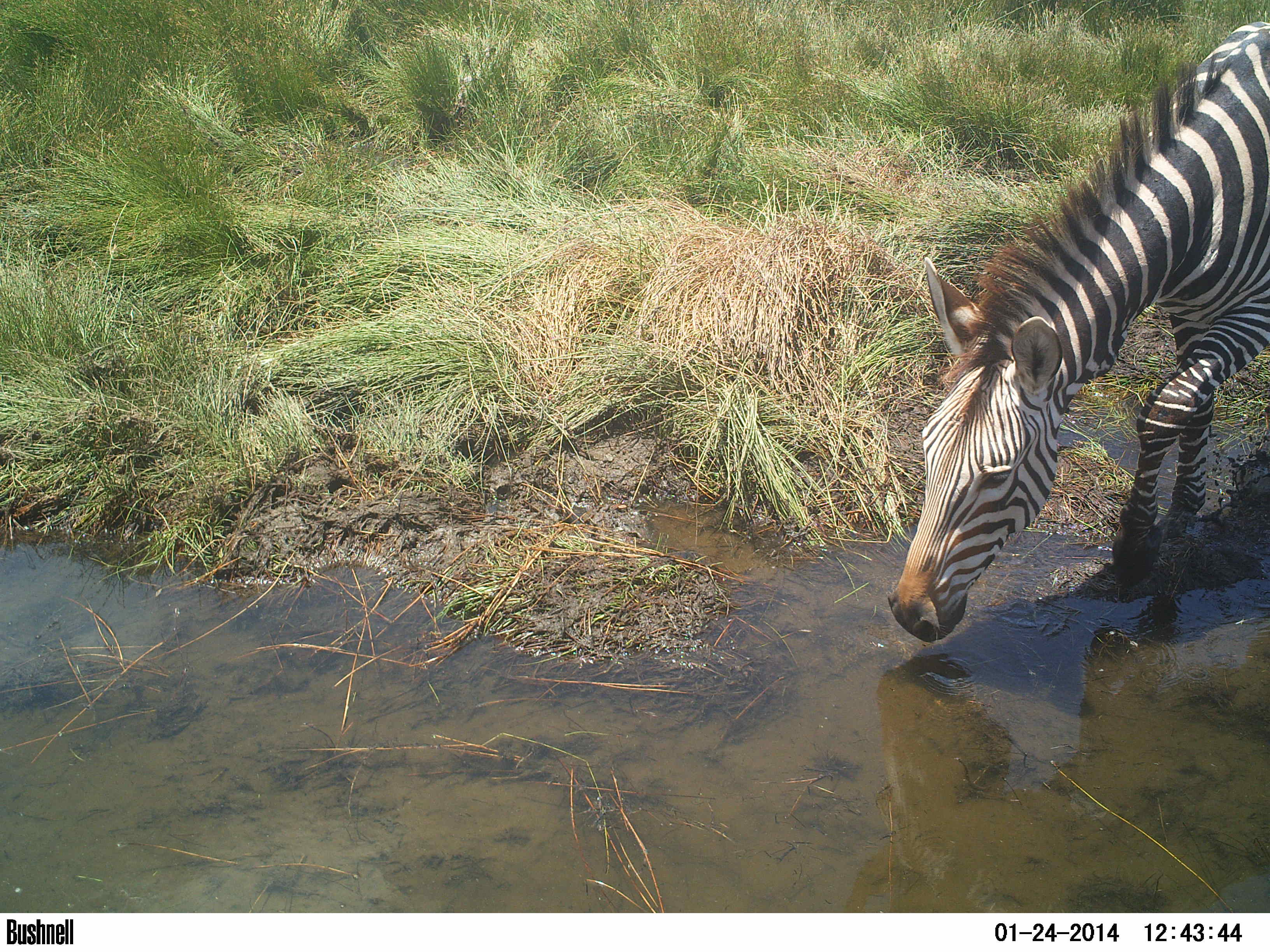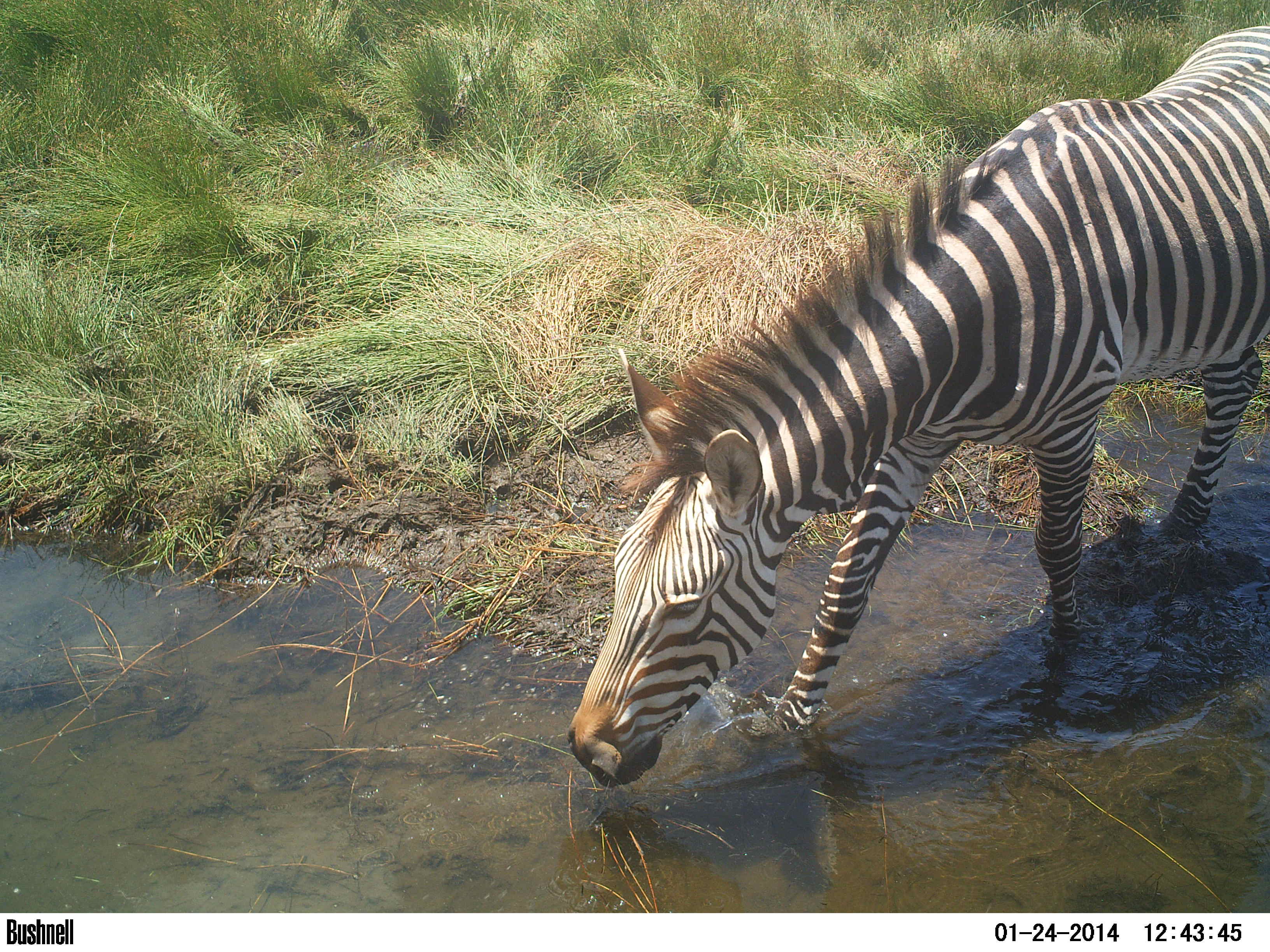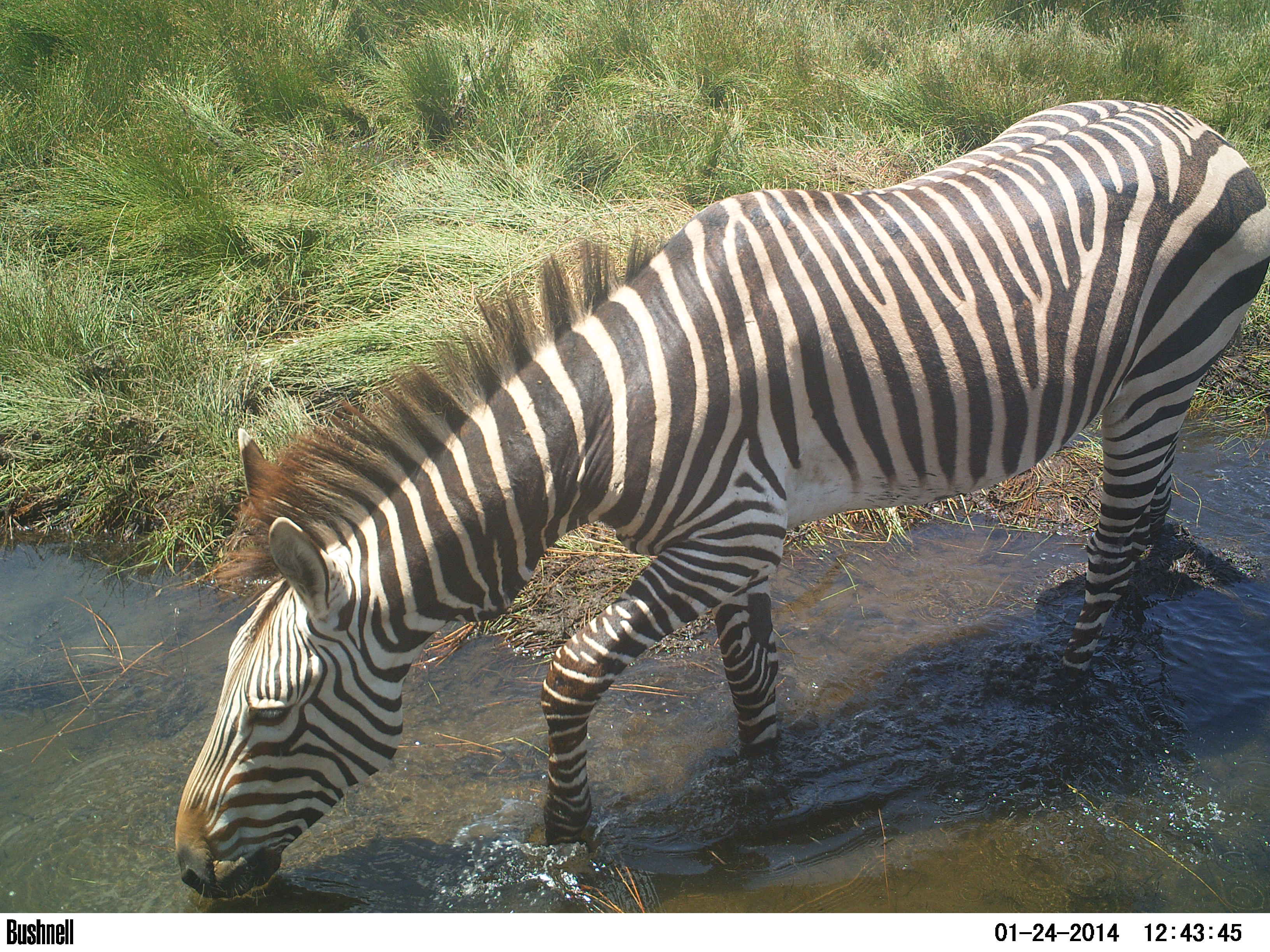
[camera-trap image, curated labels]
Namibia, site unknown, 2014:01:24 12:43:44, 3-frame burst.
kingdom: Animalia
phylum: Chordata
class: Mammalia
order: Perissodactyla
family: Equidae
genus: Equus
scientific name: Equus zebra hartmannae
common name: hartmann's mountain zebra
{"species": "Equus zebra hartmannae (hartmann's mountain zebra)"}